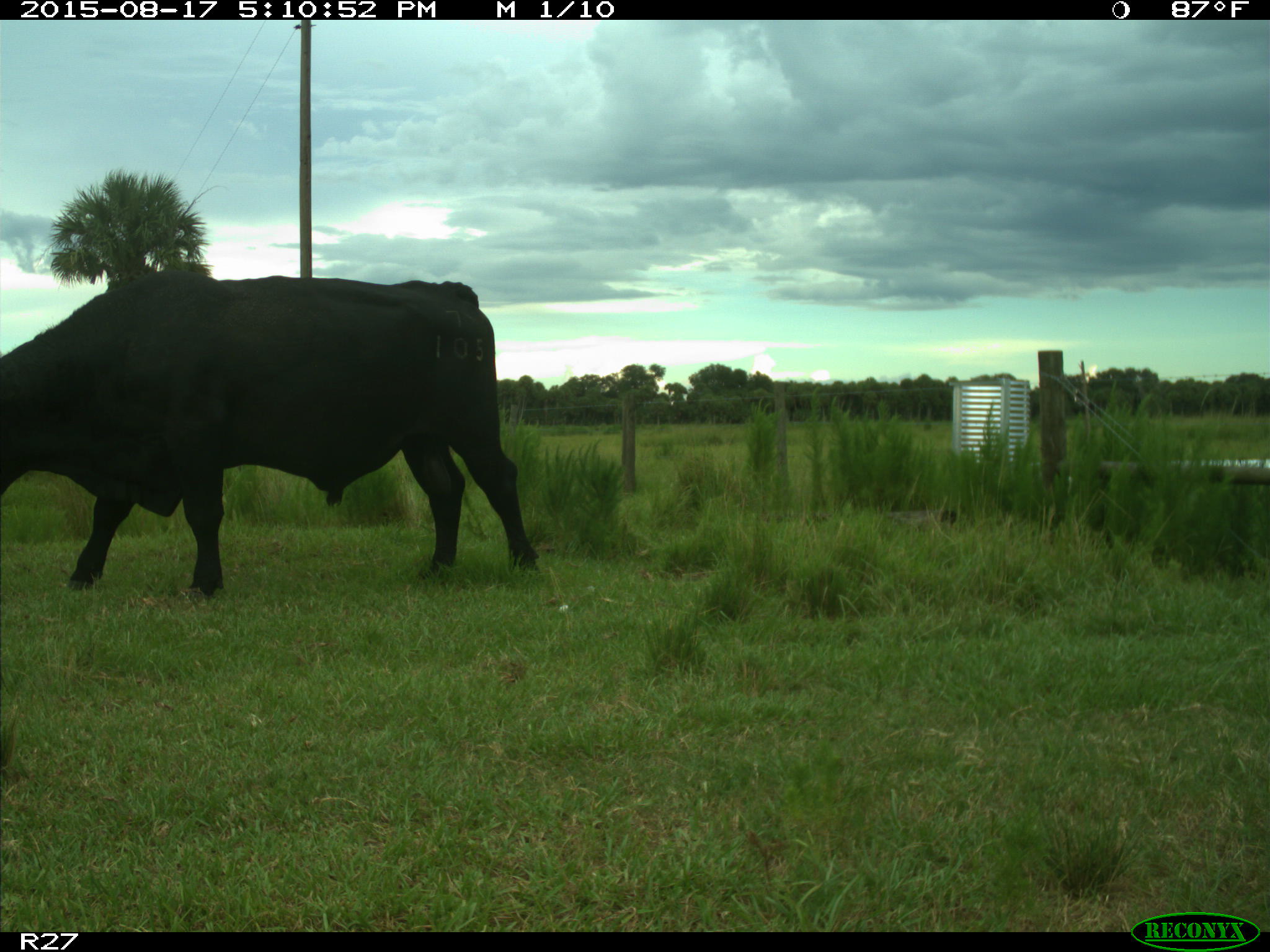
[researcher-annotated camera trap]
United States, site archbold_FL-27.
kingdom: Animalia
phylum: Chordata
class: Mammalia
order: Artiodactyla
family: Bovidae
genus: Bos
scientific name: Bos taurus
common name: domestic cow